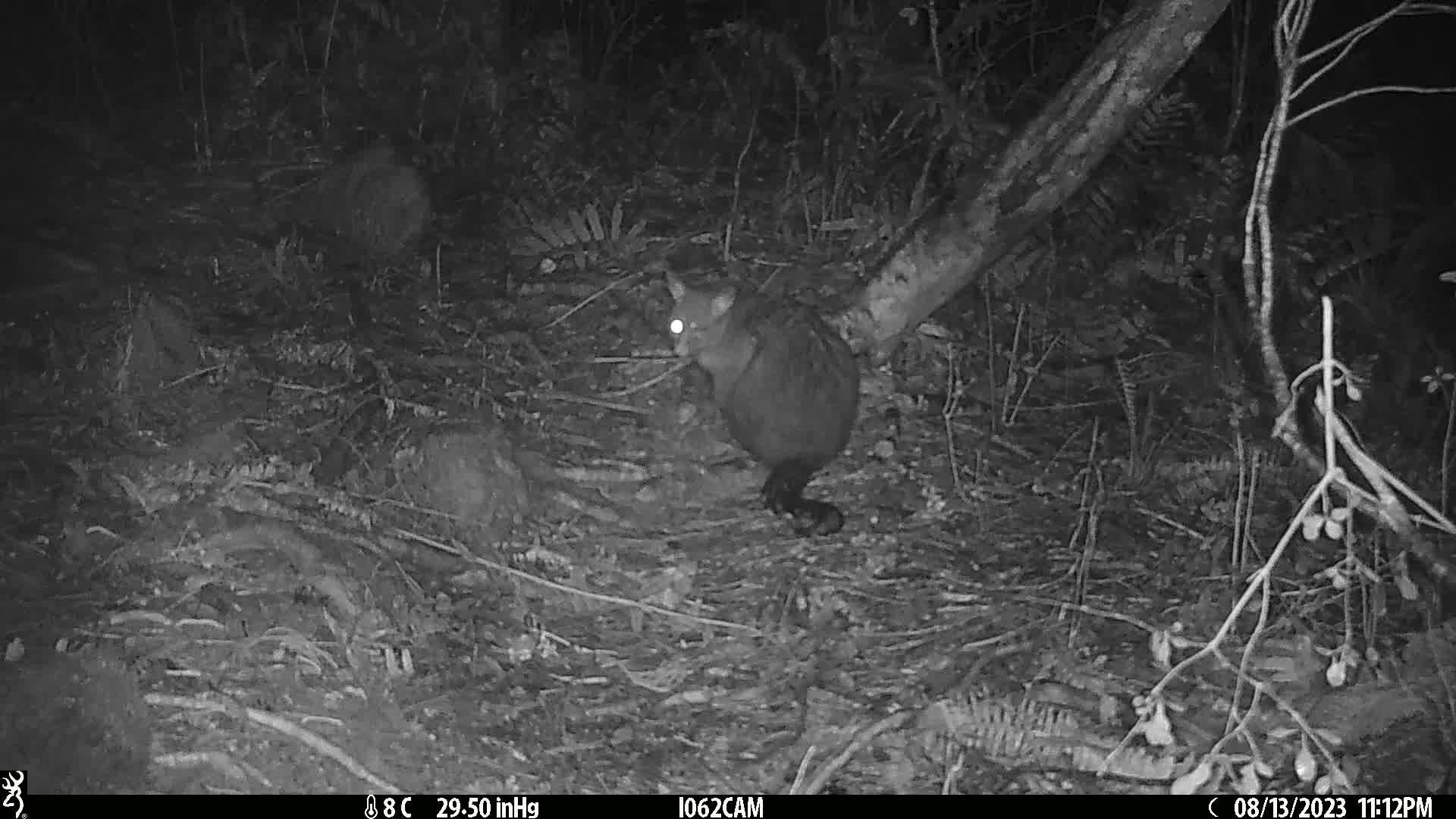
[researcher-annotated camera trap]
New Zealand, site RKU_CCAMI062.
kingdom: Animalia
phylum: Chordata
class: Mammalia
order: Diprotodontia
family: Phalangeridae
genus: Trichosurus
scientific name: Trichosurus vulpecula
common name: common brushtail possum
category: possum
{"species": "possum (common brushtail possum) (Trichosurus vulpecula)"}